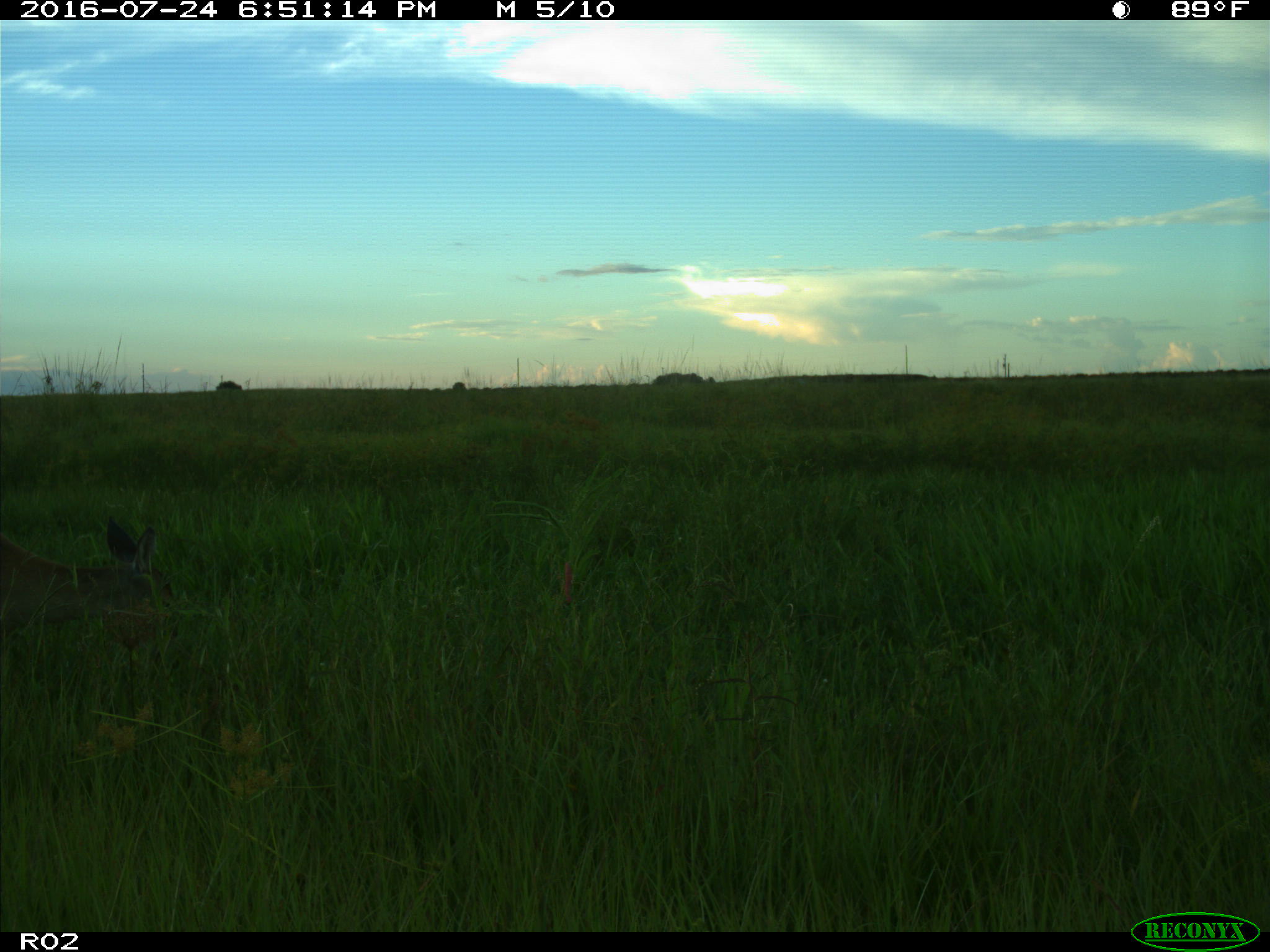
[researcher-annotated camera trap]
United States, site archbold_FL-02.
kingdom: Animalia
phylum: Chordata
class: Mammalia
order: Artiodactyla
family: Cervidae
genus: Odocoileus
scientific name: Odocoileus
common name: deer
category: unidentified deer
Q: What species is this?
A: Unidentified deer (deer) (Odocoileus).